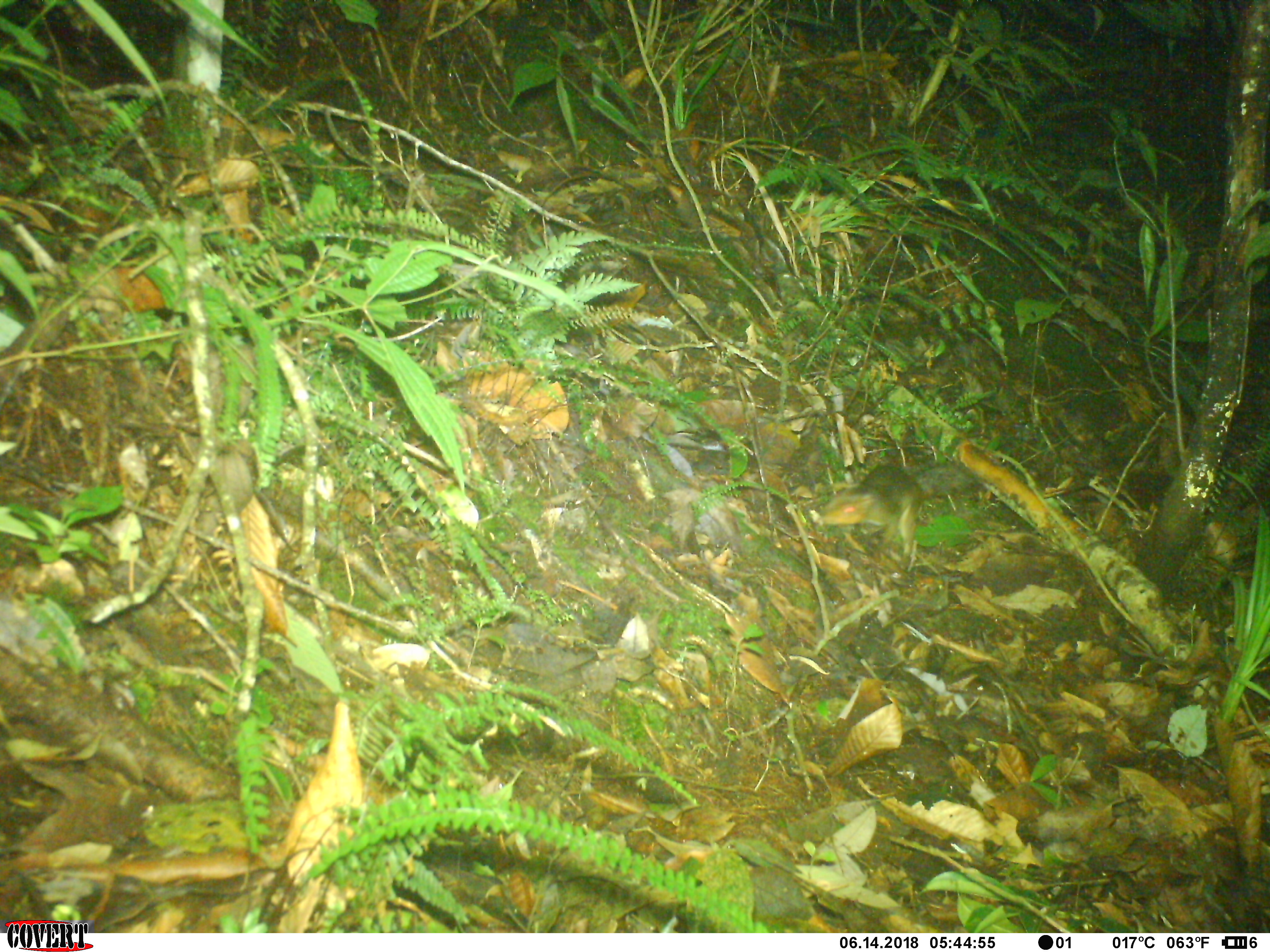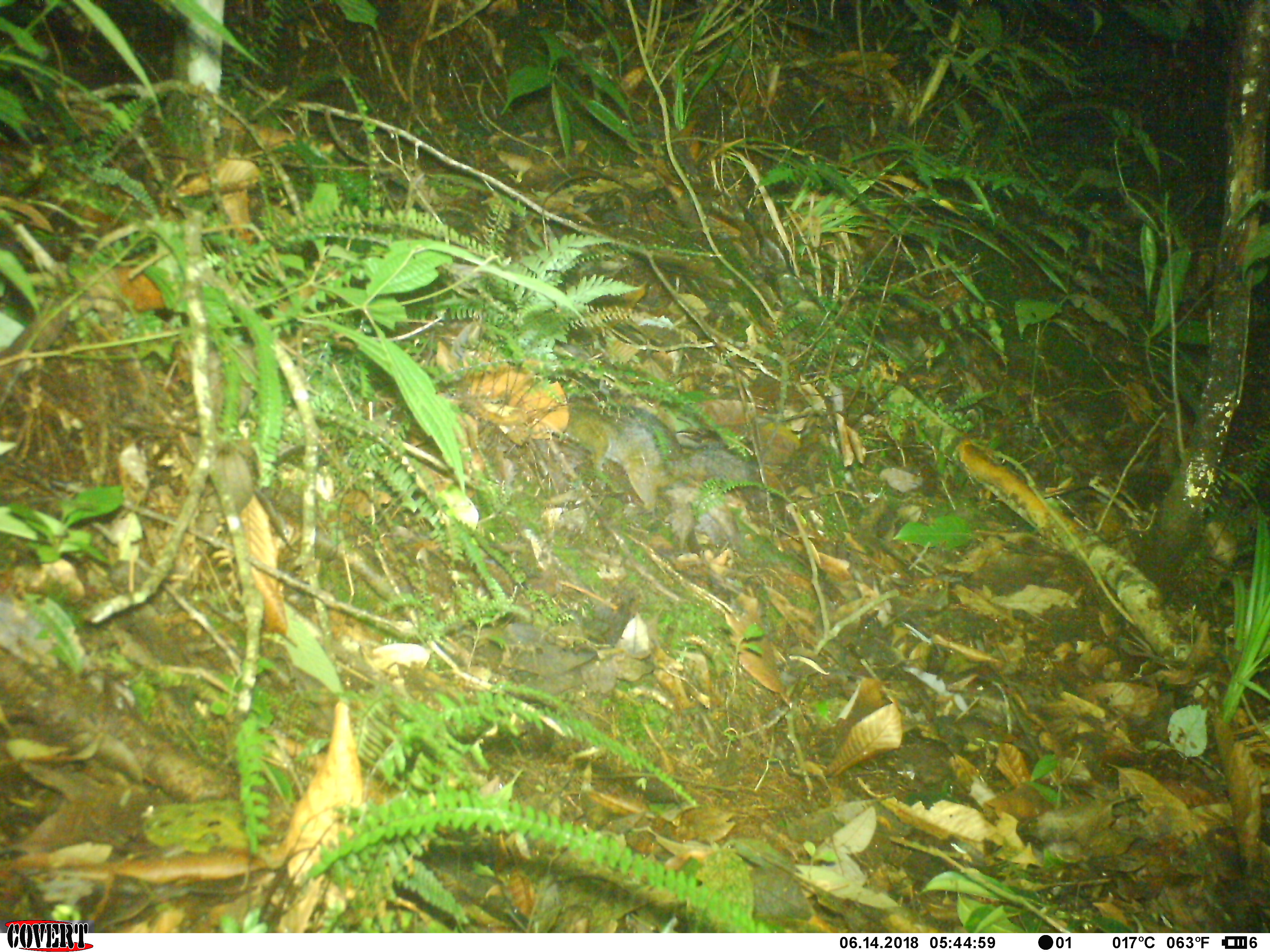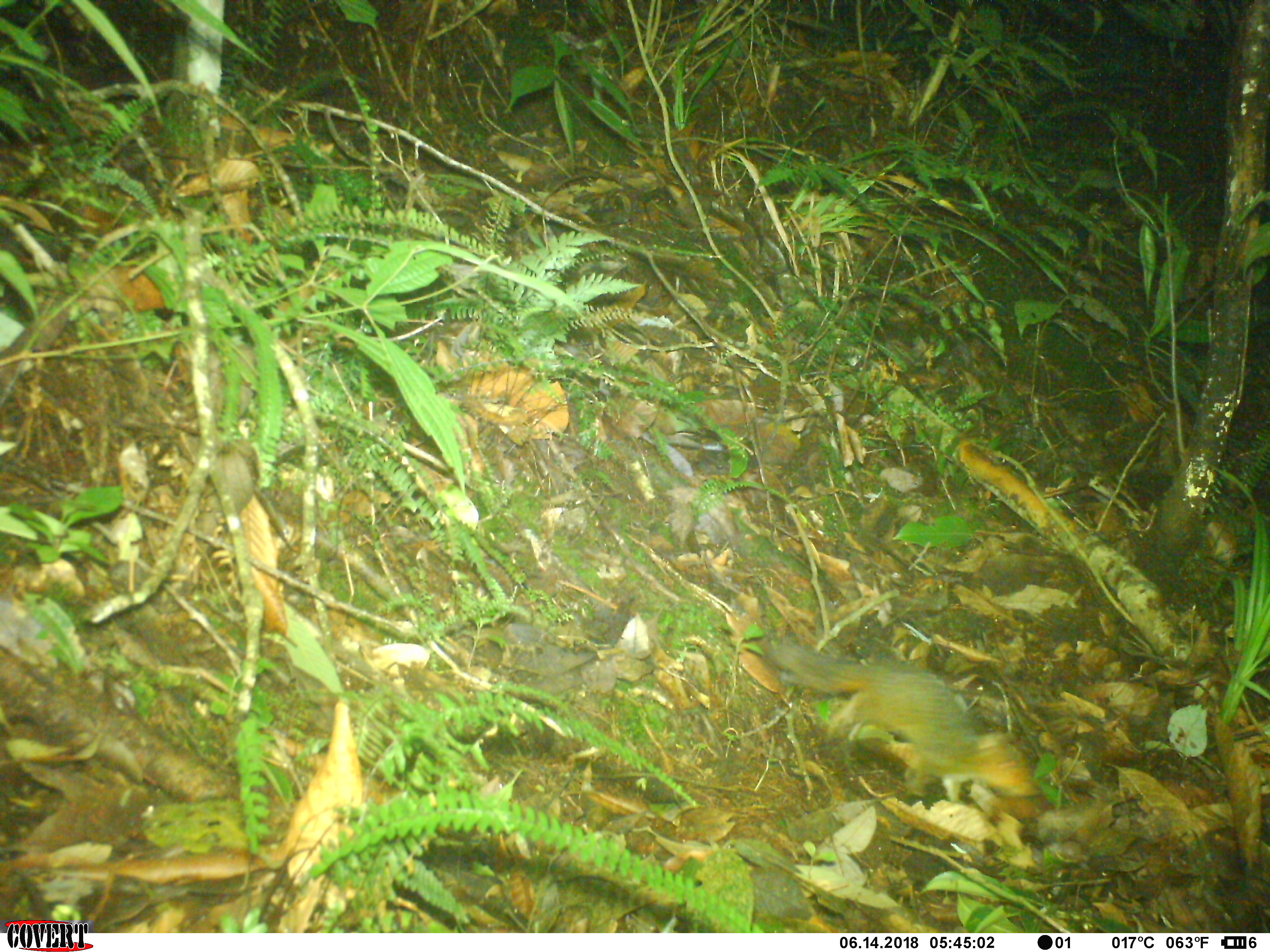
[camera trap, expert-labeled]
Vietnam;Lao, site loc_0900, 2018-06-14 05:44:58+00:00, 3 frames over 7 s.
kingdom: Animalia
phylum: Chordata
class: Mammalia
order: Rodentia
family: Sciuridae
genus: Dremomys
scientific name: Dremomys rufigenis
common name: red-cheeked squirrel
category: red cheeked squirrel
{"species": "red cheeked squirrel (red-cheeked squirrel) (Dremomys rufigenis)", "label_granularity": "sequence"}